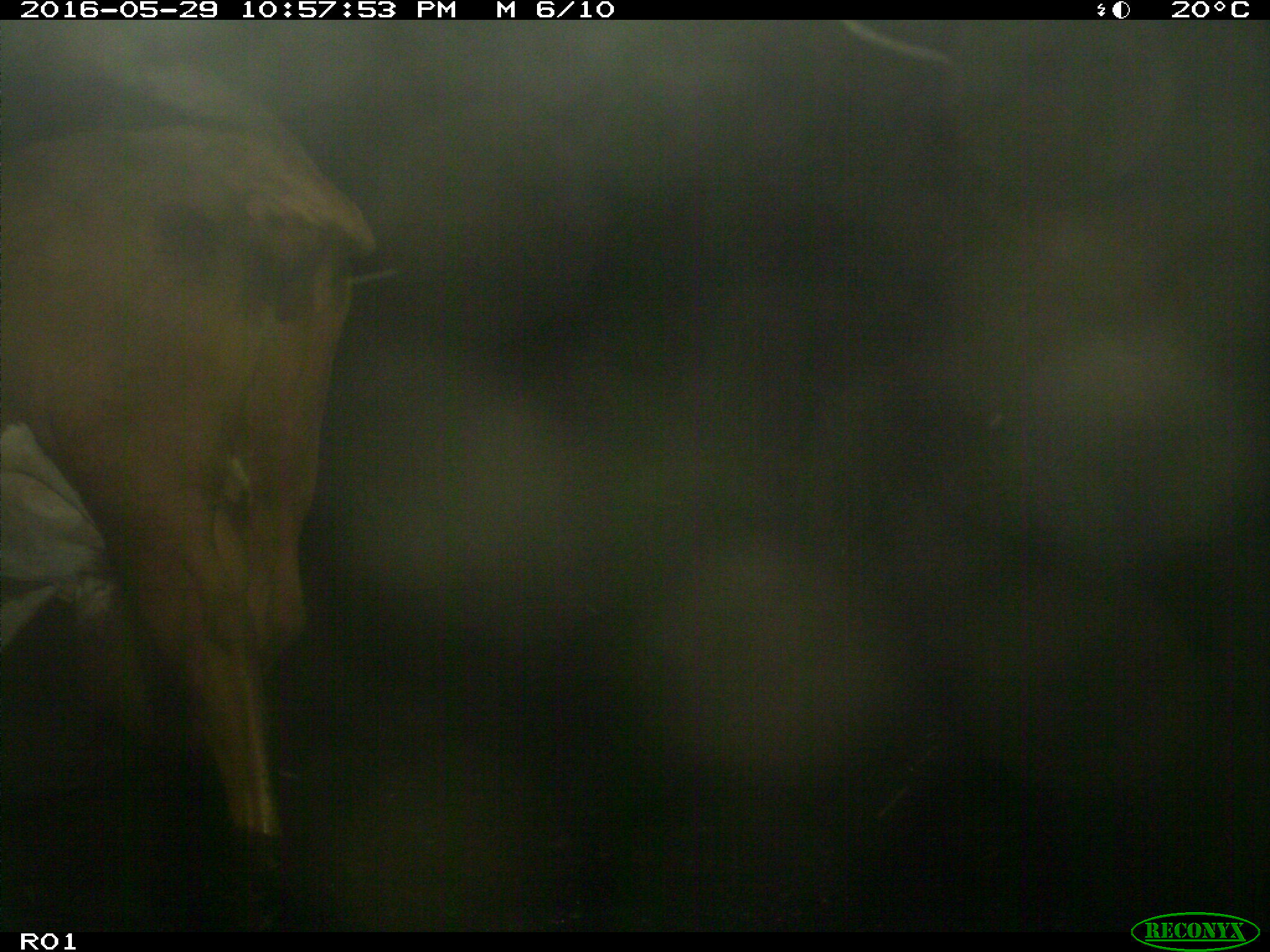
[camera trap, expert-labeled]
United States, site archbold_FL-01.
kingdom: Animalia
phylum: Chordata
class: Mammalia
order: Artiodactyla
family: Bovidae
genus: Bos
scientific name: Bos taurus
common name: domestic cow